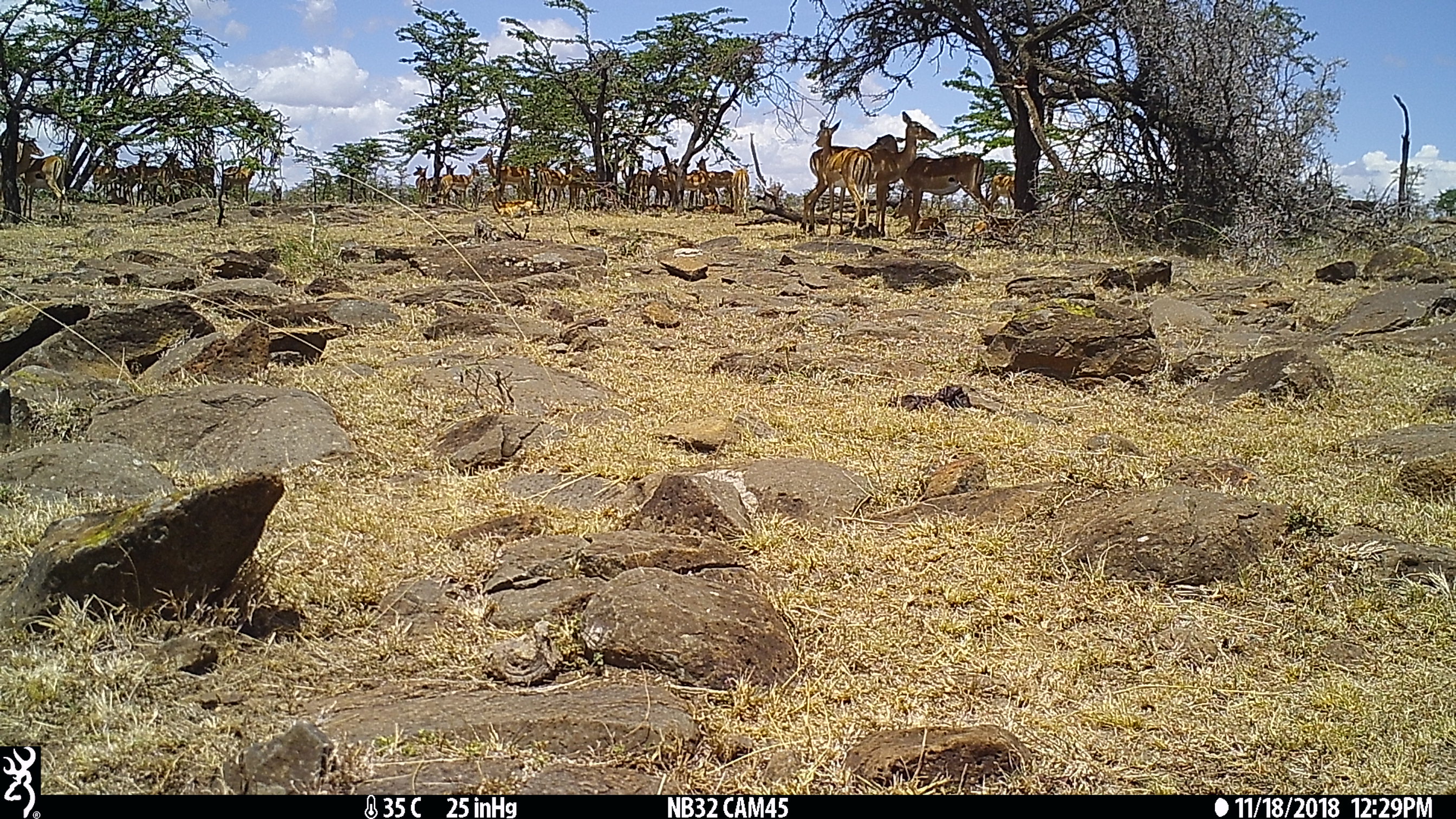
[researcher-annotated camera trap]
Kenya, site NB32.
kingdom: Animalia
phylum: Chordata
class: Mammalia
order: Artiodactyla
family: Bovidae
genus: Aepyceros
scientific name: Aepyceros melampus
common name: impala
Impala (Aepyceros melampus).